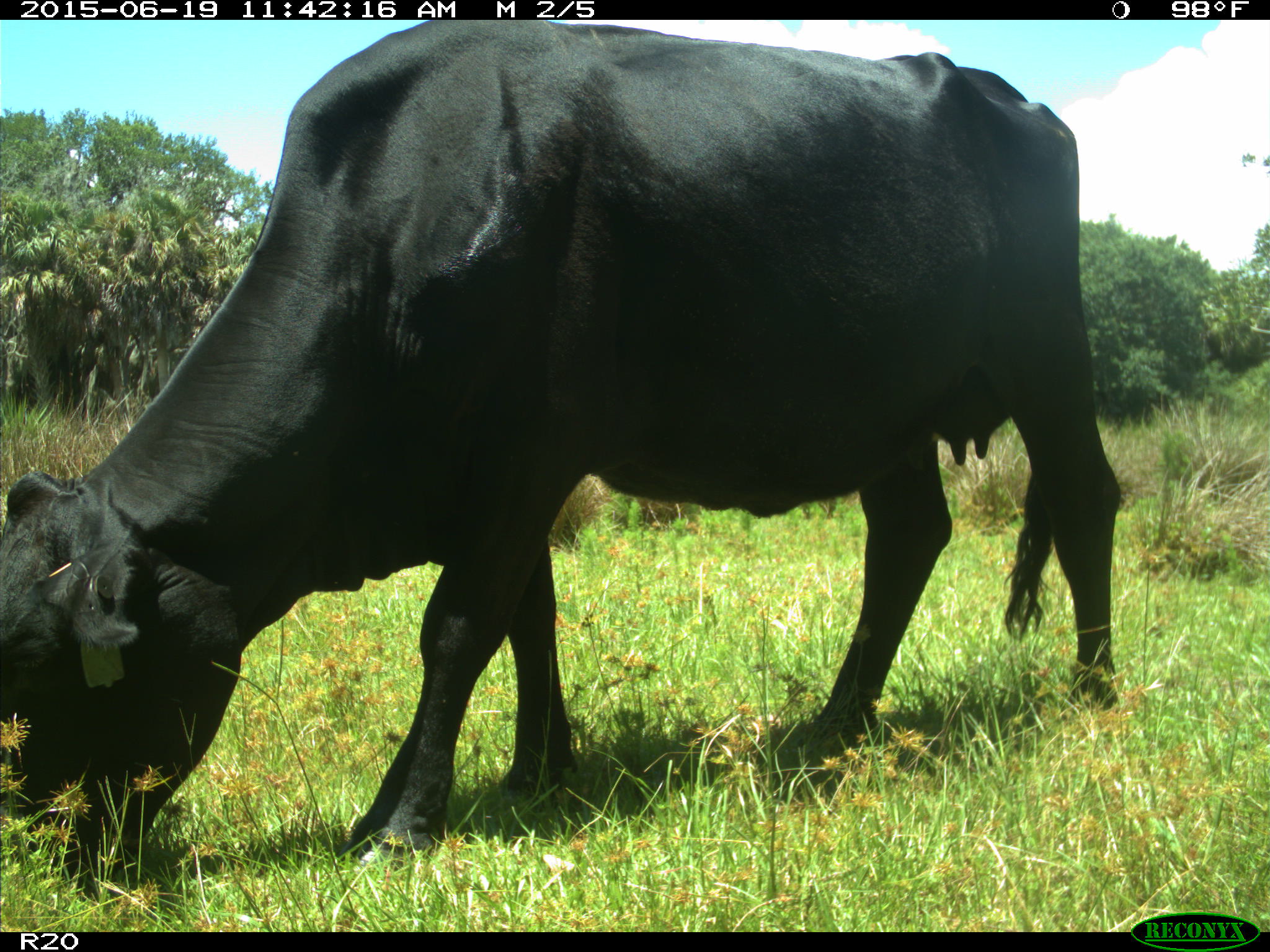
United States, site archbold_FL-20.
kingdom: Animalia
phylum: Chordata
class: Mammalia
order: Artiodactyla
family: Bovidae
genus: Bos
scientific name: Bos taurus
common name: domestic cow